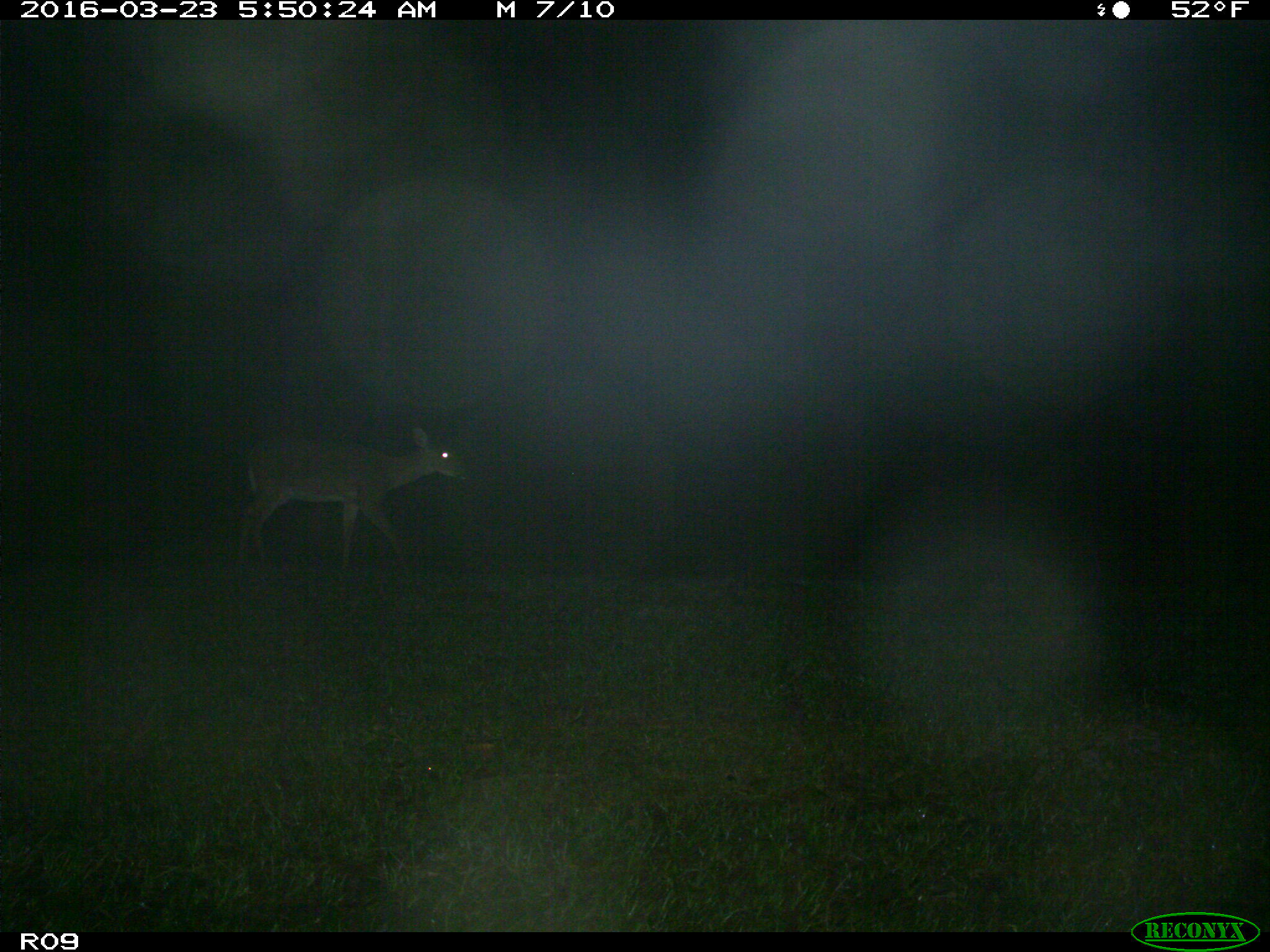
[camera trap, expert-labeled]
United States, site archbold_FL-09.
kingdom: Animalia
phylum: Chordata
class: Mammalia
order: Artiodactyla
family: Cervidae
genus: Odocoileus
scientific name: Odocoileus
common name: deer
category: unidentified deer